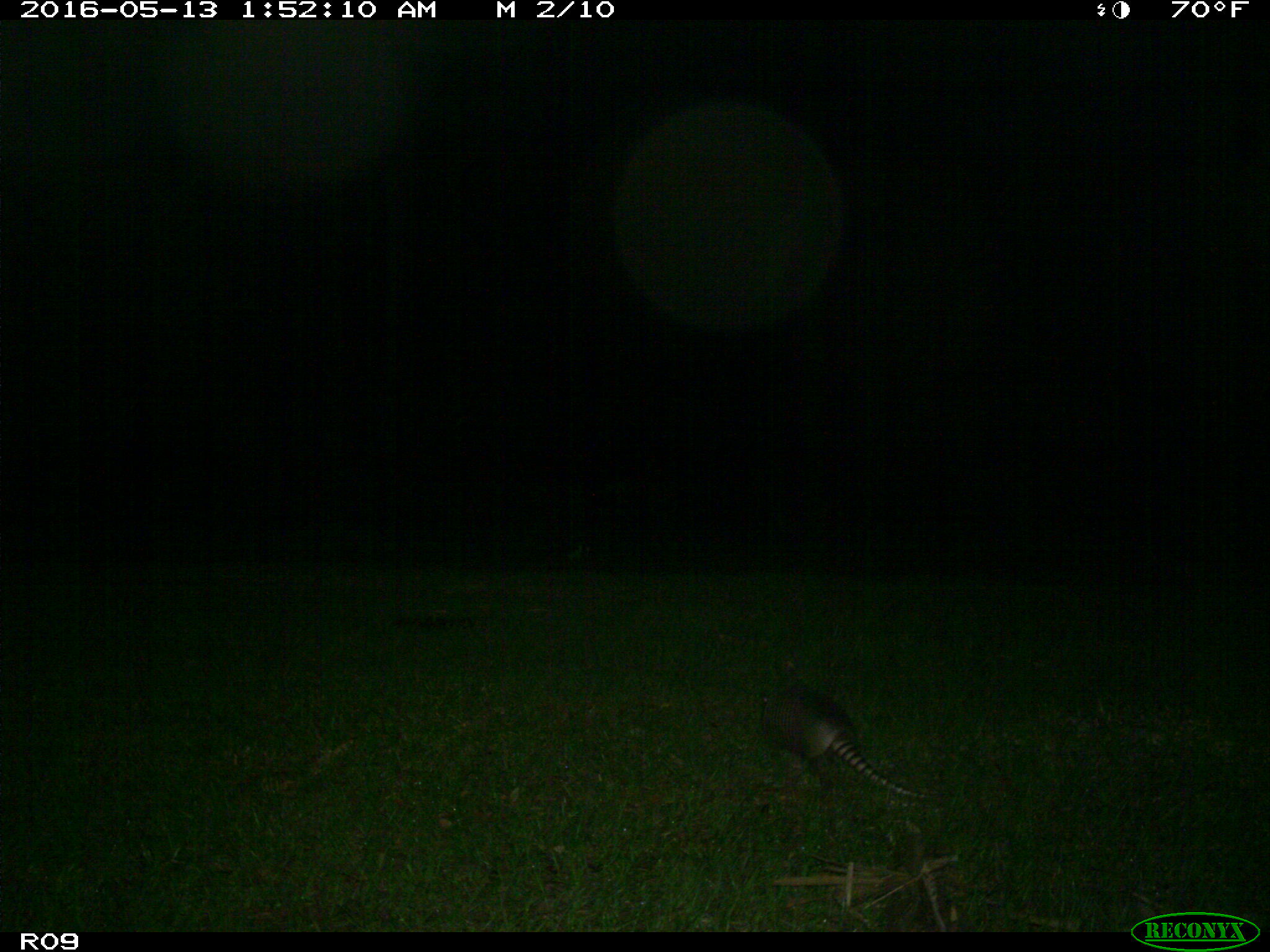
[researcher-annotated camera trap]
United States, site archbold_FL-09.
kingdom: Animalia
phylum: Chordata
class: Mammalia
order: Cingulata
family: Dasypodidae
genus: Dasypus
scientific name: Dasypus novemcinctus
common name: nine-banded armadillo